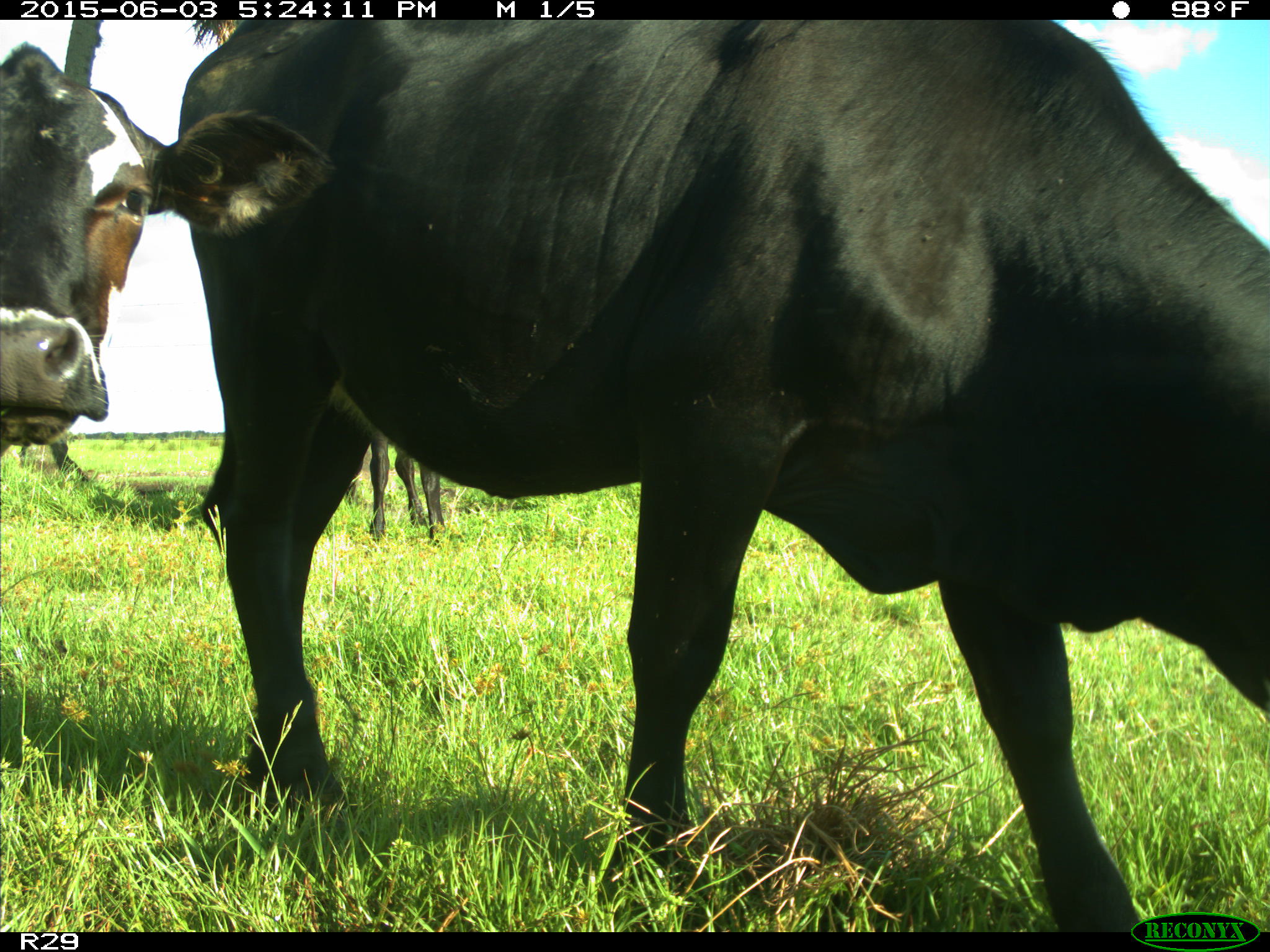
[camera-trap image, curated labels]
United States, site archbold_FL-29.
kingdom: Animalia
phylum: Chordata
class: Mammalia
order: Artiodactyla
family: Bovidae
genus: Bos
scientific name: Bos taurus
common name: domestic cow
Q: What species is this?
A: Bos taurus (domestic cow).